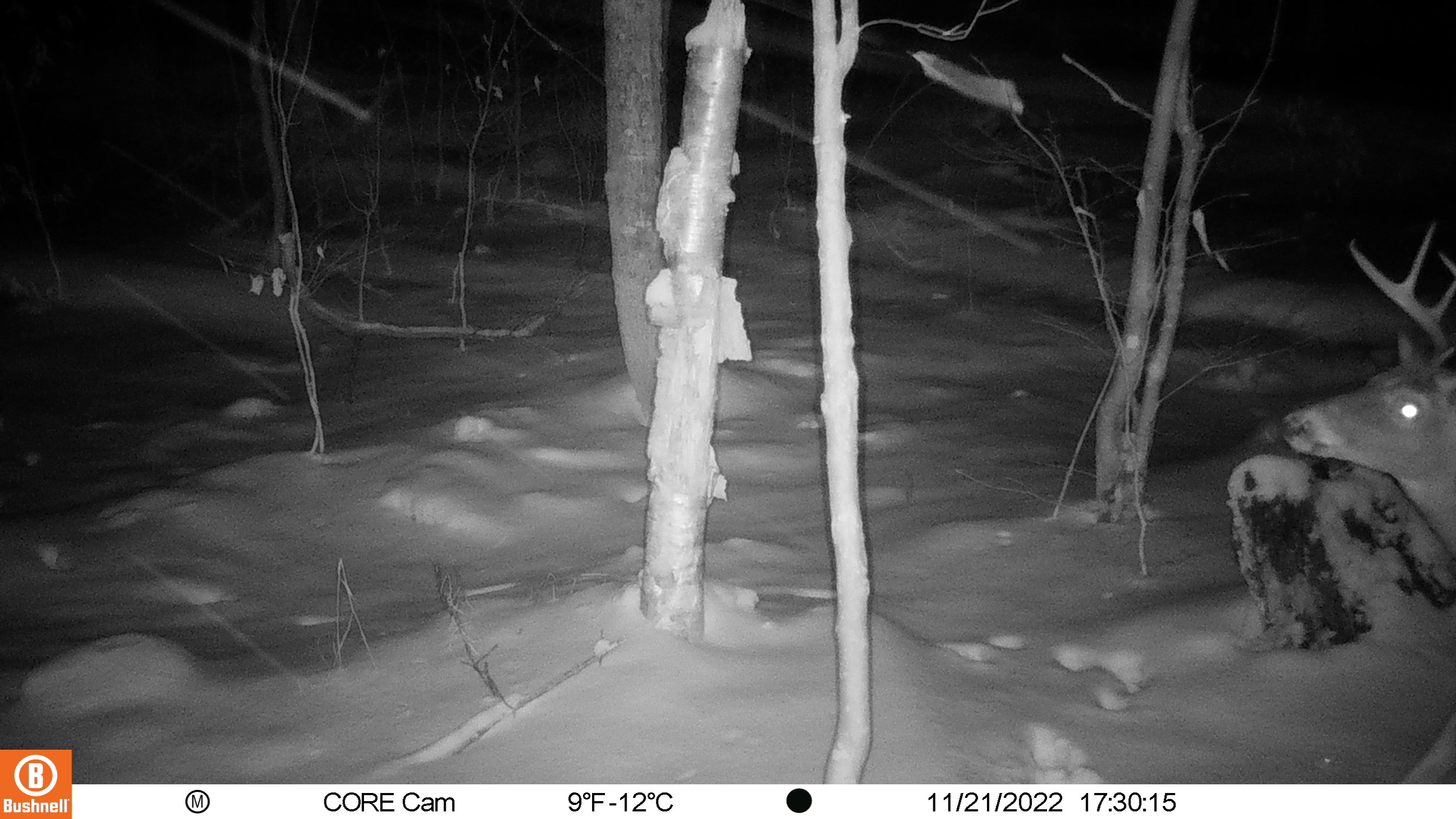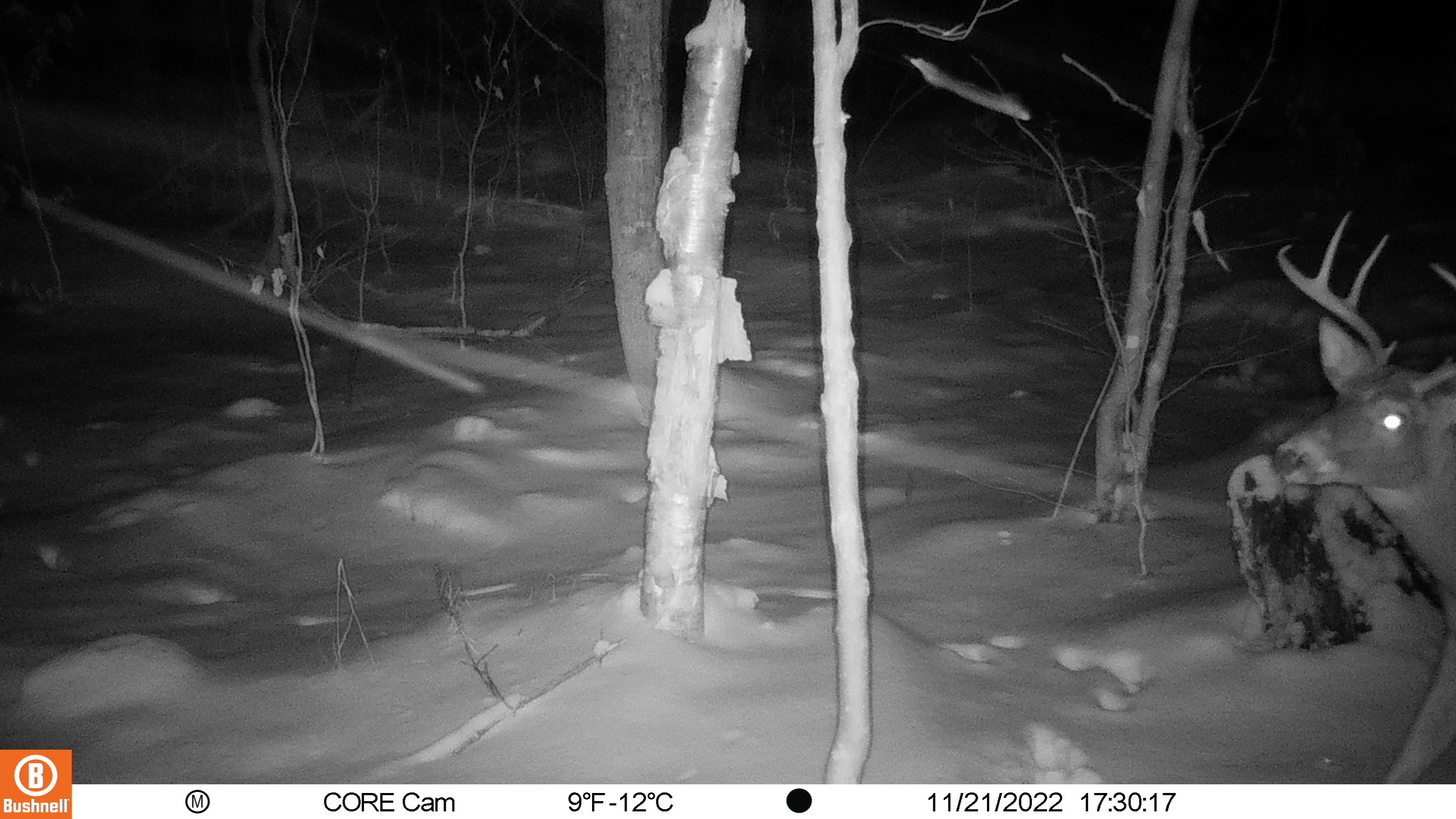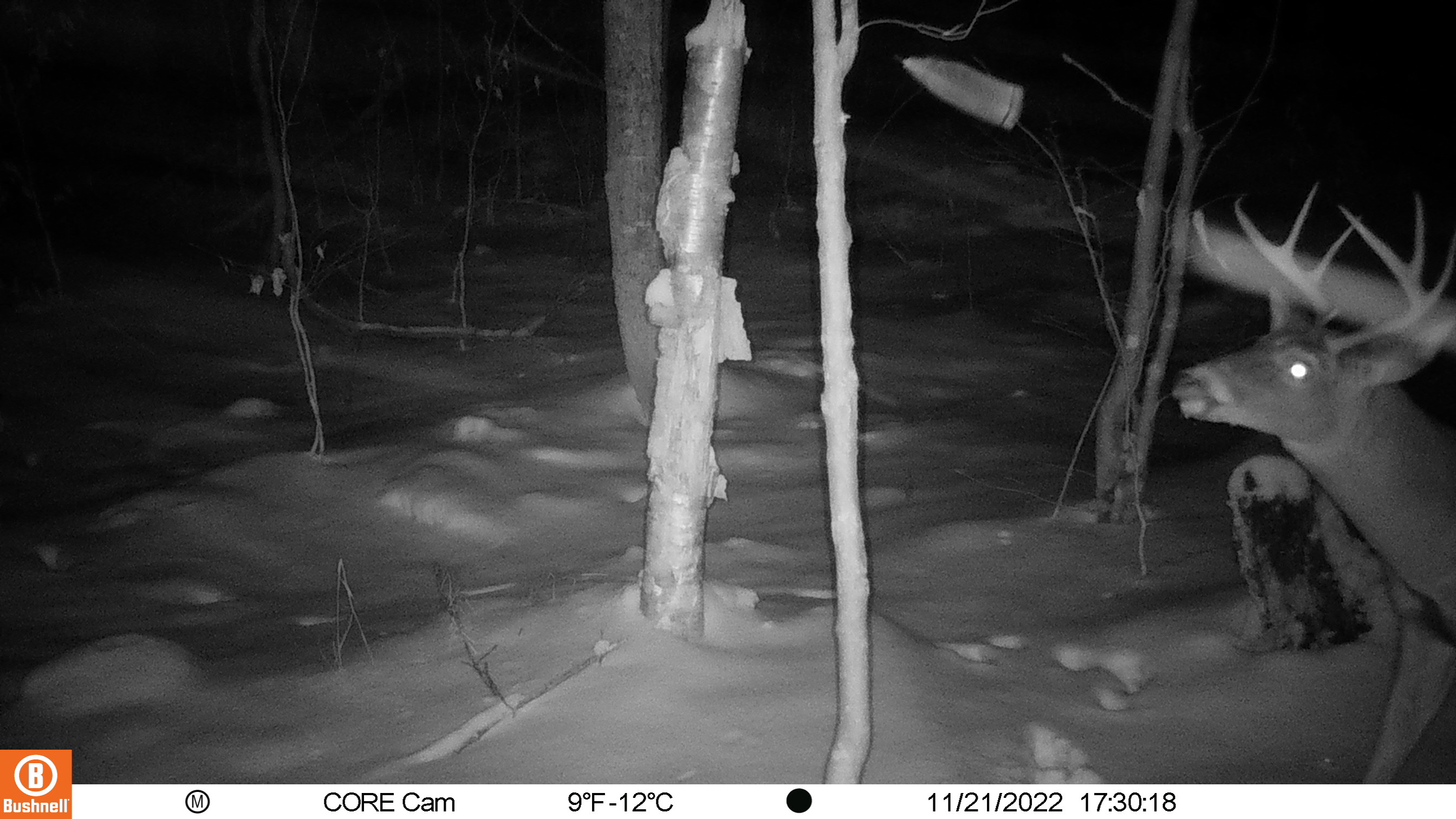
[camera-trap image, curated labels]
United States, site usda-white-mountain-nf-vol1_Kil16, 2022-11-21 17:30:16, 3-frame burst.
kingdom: Animalia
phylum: Chordata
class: Mammalia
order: Artiodactyla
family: Cervidae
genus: Odocoileus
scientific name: Odocoileus virginianus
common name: white-tailed deer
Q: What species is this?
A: White-tailed deer (Odocoileus virginianus).